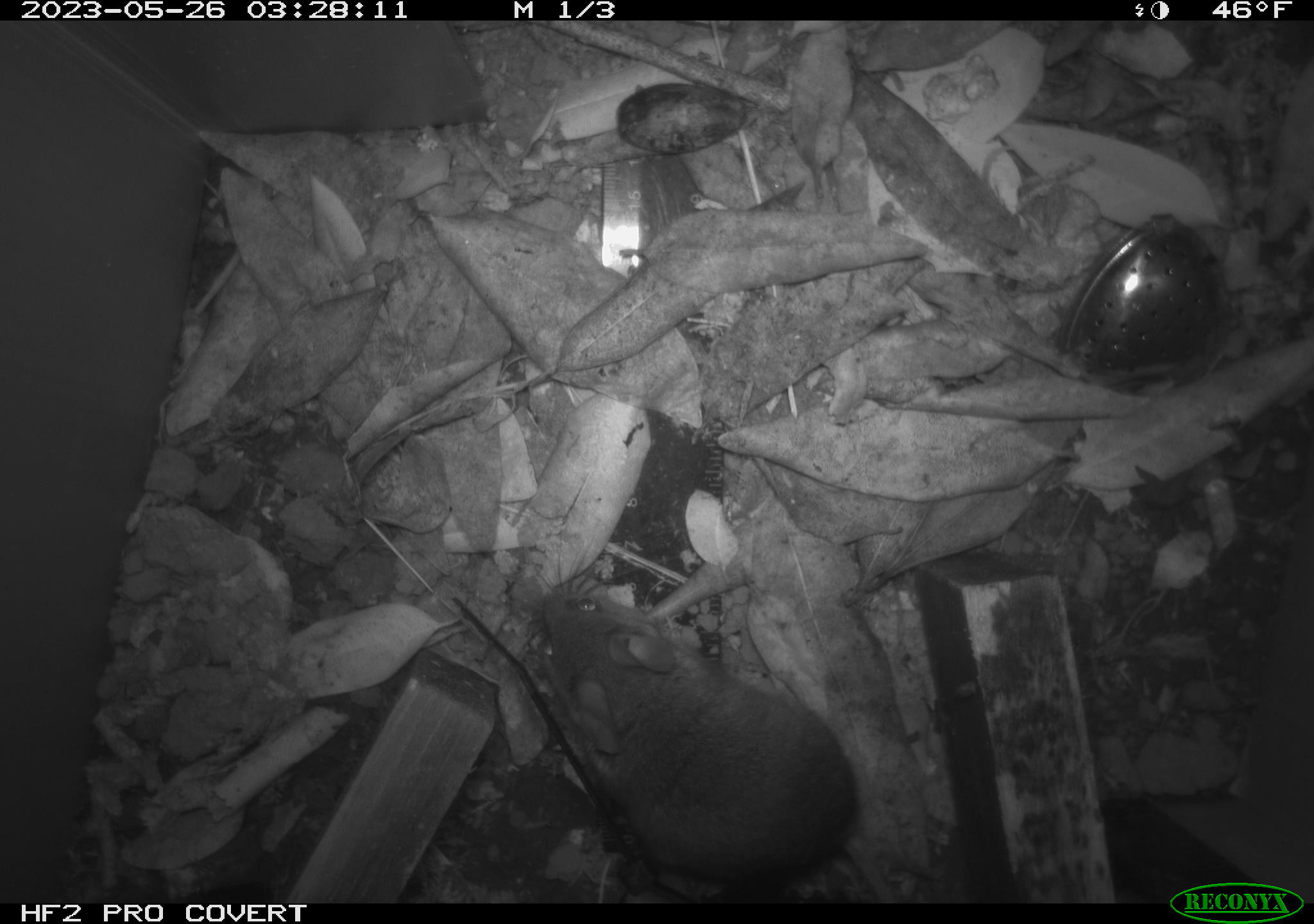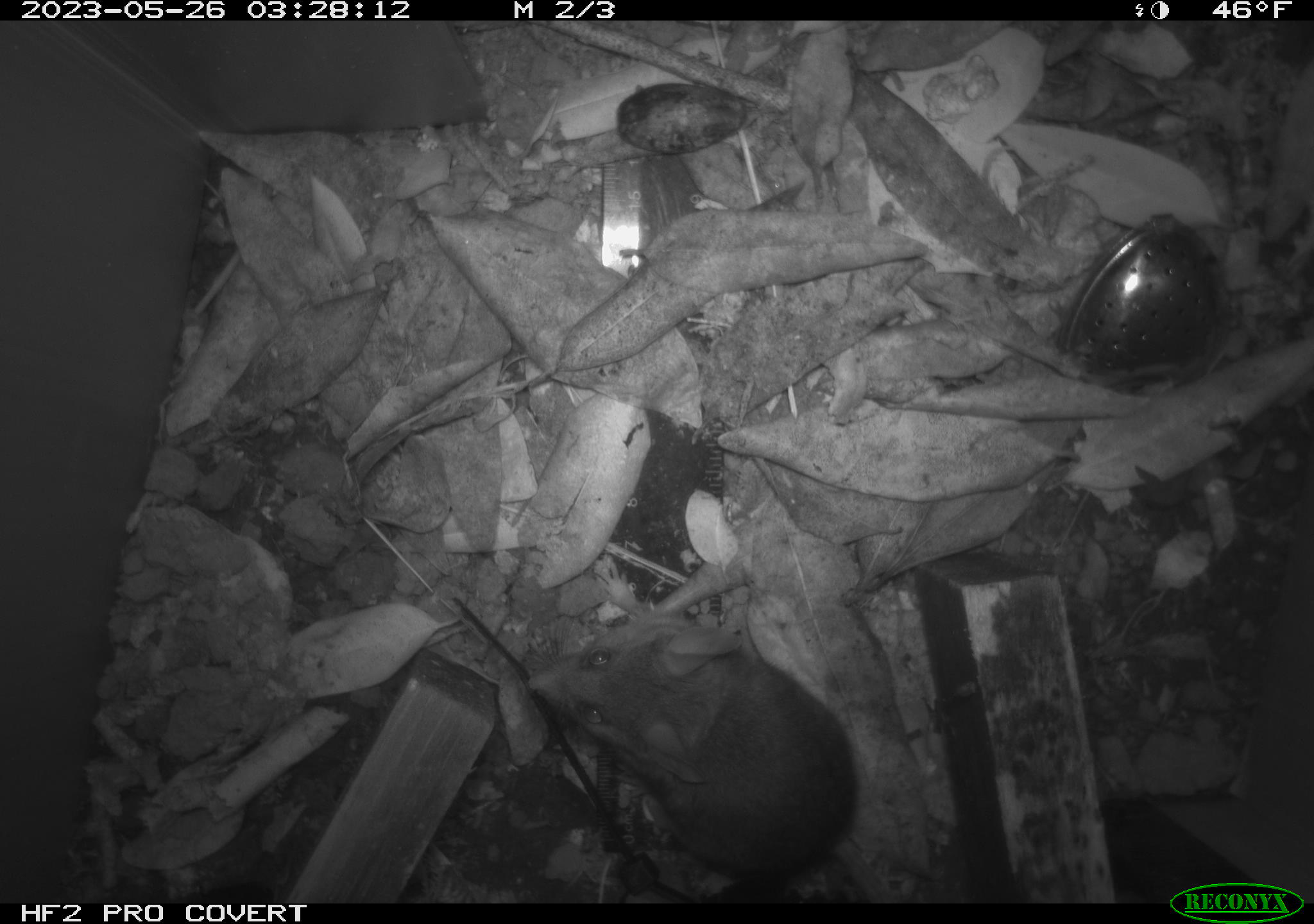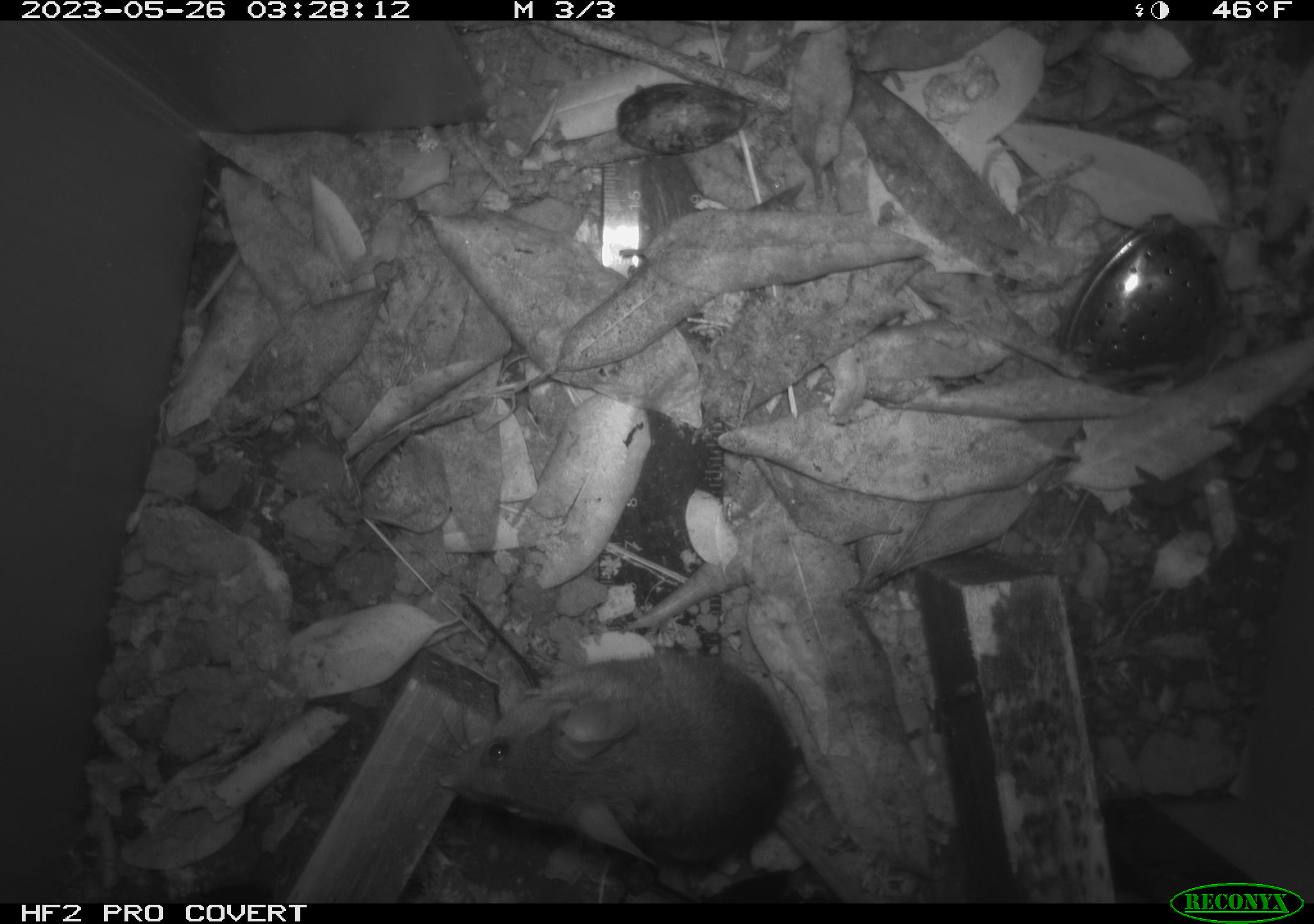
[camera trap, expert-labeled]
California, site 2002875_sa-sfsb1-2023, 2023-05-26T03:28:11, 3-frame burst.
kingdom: Animalia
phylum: Chordata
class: Mammalia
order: Rodentia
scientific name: Rodentia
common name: mouse species